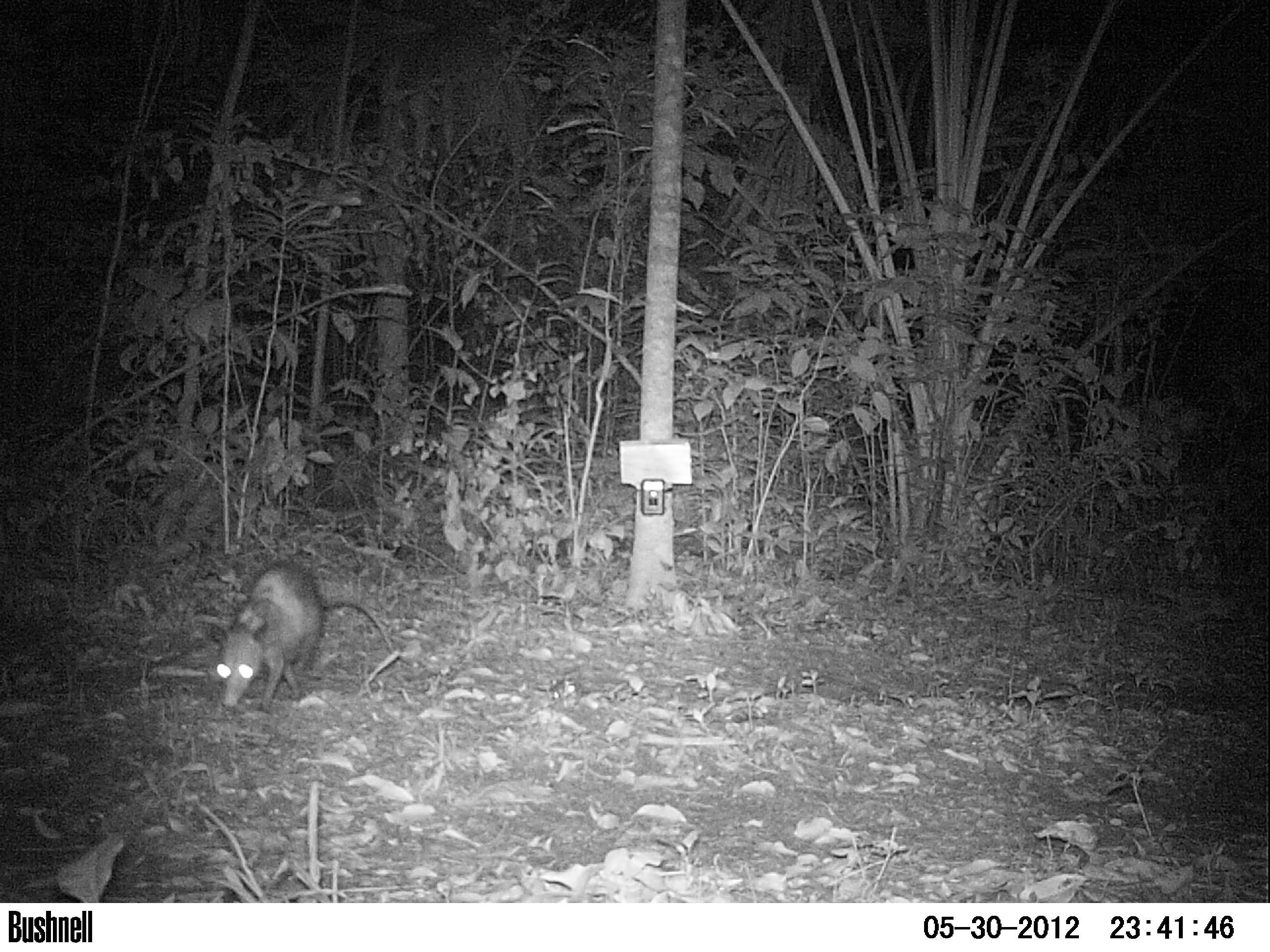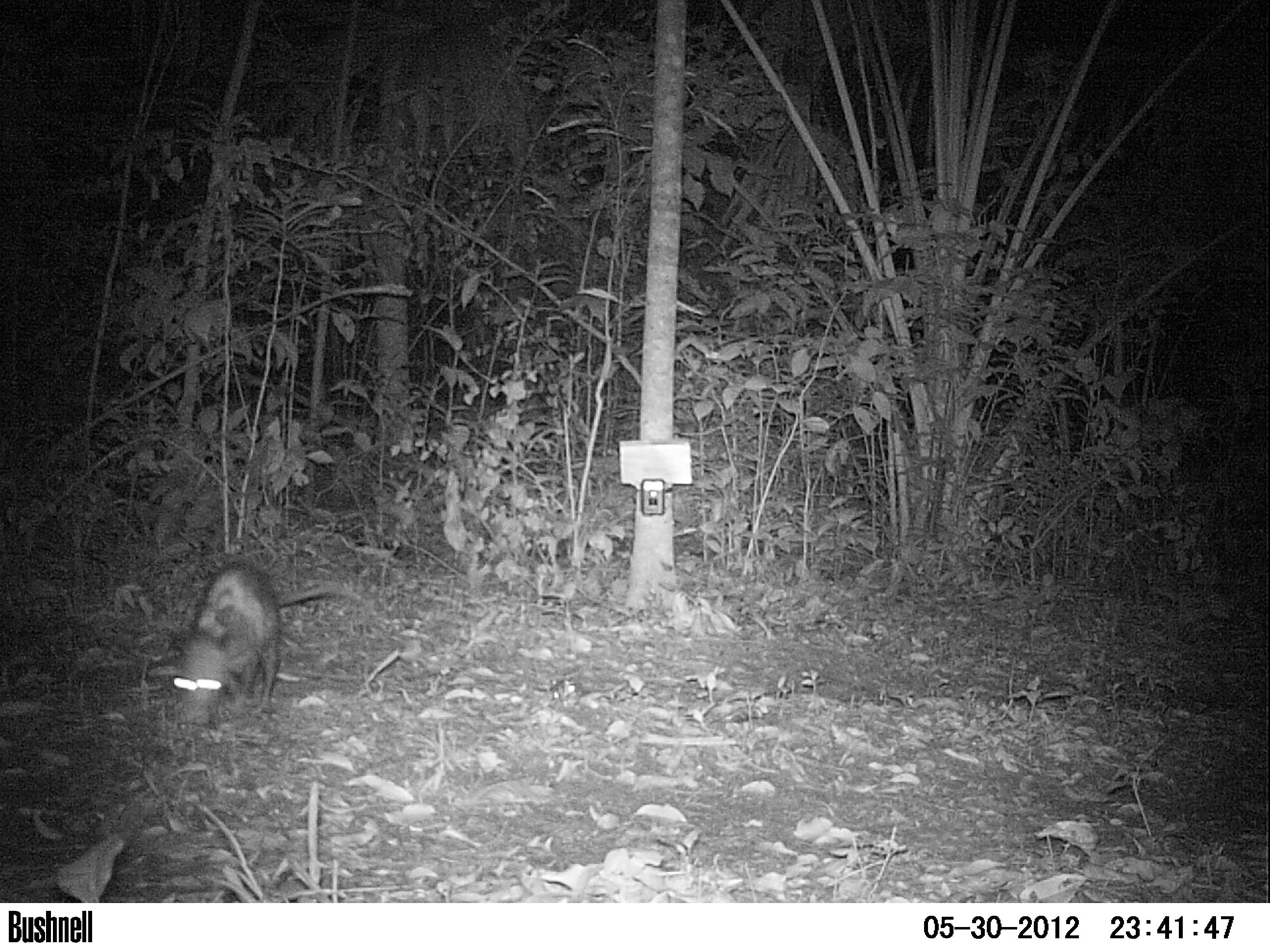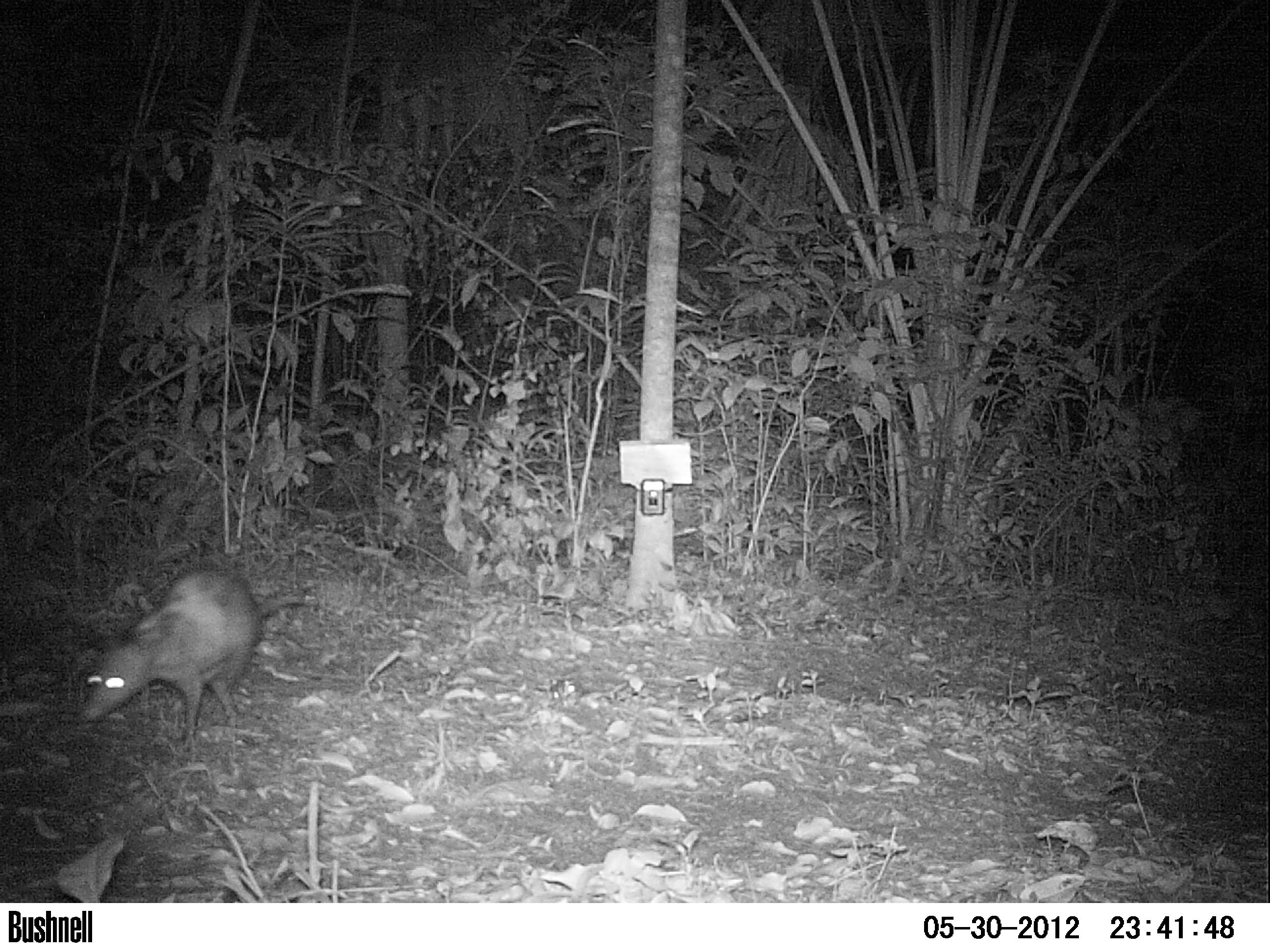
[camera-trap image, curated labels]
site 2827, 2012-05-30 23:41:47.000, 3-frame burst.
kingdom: Animalia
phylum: Chordata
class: Mammalia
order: Didelphimorphia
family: Didelphidae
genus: Didelphis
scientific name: Didelphis virginiana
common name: virginia opossum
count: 1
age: adult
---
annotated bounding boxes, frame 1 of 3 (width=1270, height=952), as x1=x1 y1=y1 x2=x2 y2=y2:
didelphis virginiana: x1=213 y1=559 x2=394 y2=711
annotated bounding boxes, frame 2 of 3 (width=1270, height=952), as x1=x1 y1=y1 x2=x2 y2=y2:
didelphis virginiana: x1=169 y1=559 x2=358 y2=725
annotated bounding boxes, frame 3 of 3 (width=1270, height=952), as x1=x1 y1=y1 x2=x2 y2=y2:
didelphis virginiana: x1=76 y1=563 x2=321 y2=748